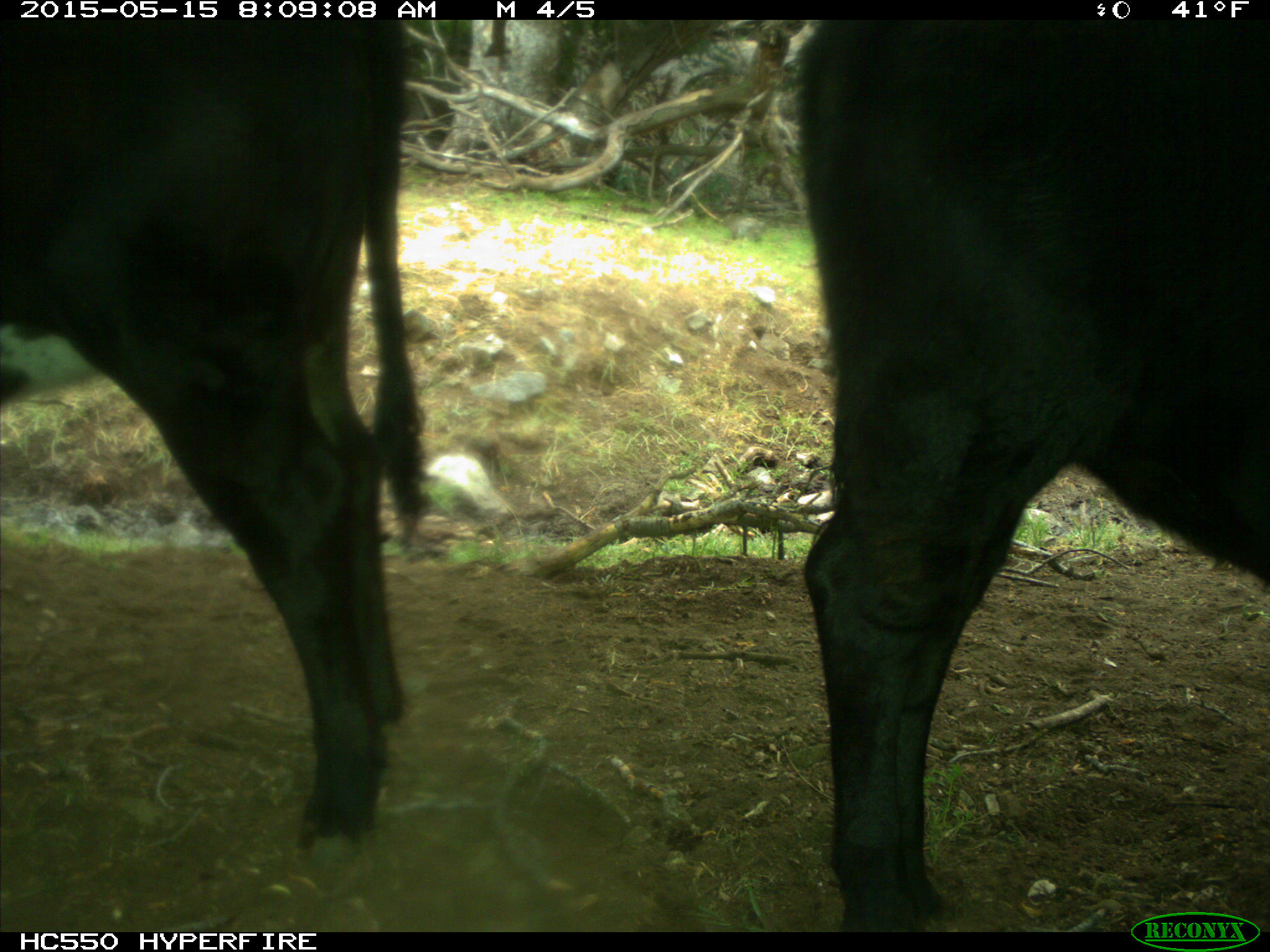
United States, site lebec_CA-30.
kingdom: Animalia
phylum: Chordata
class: Mammalia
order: Artiodactyla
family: Bovidae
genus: Bos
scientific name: Bos taurus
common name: domestic cow